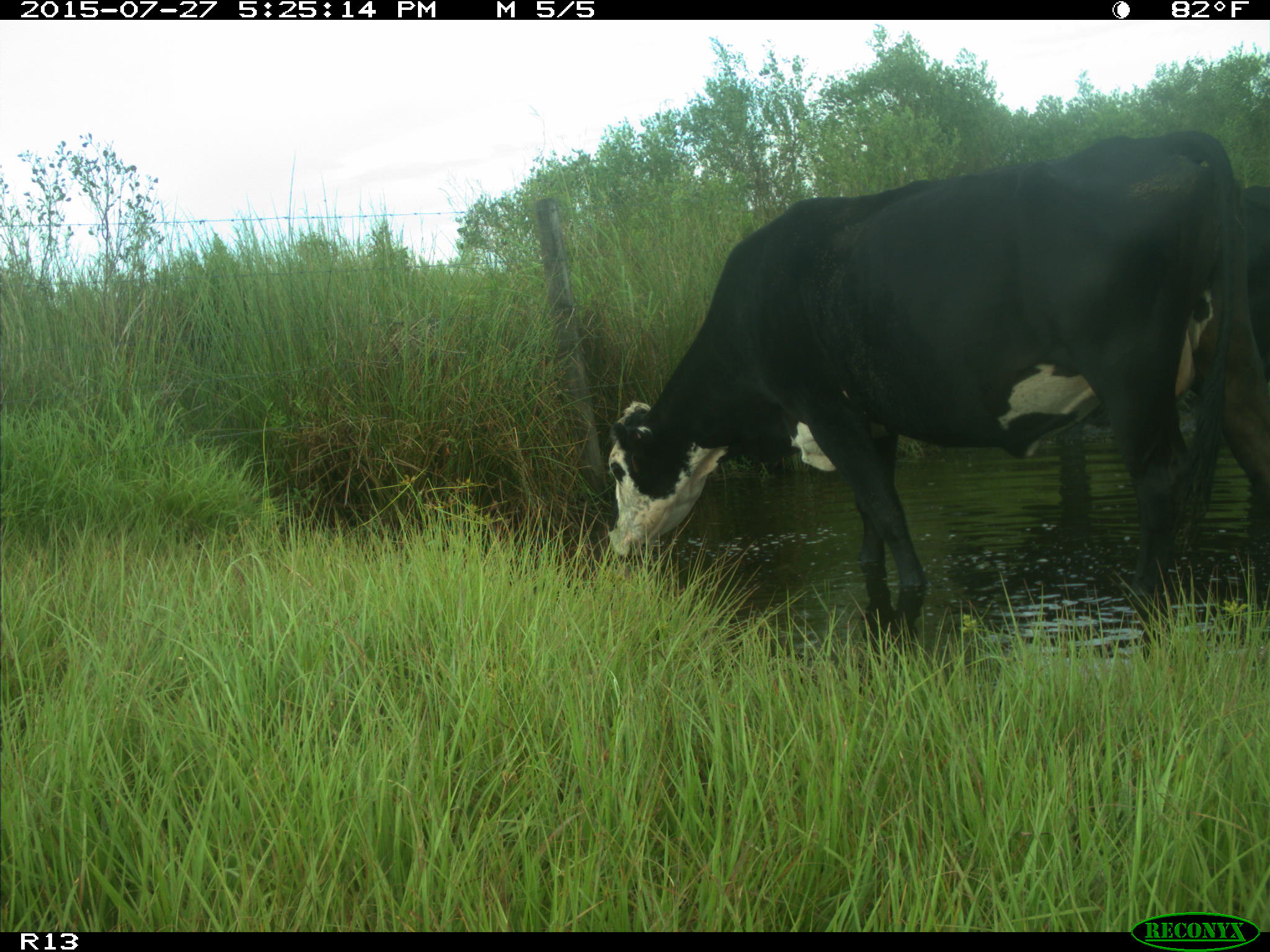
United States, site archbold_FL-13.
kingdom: Animalia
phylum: Chordata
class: Mammalia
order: Artiodactyla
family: Bovidae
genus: Bos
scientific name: Bos taurus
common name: domestic cow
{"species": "Bos taurus (domestic cow)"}